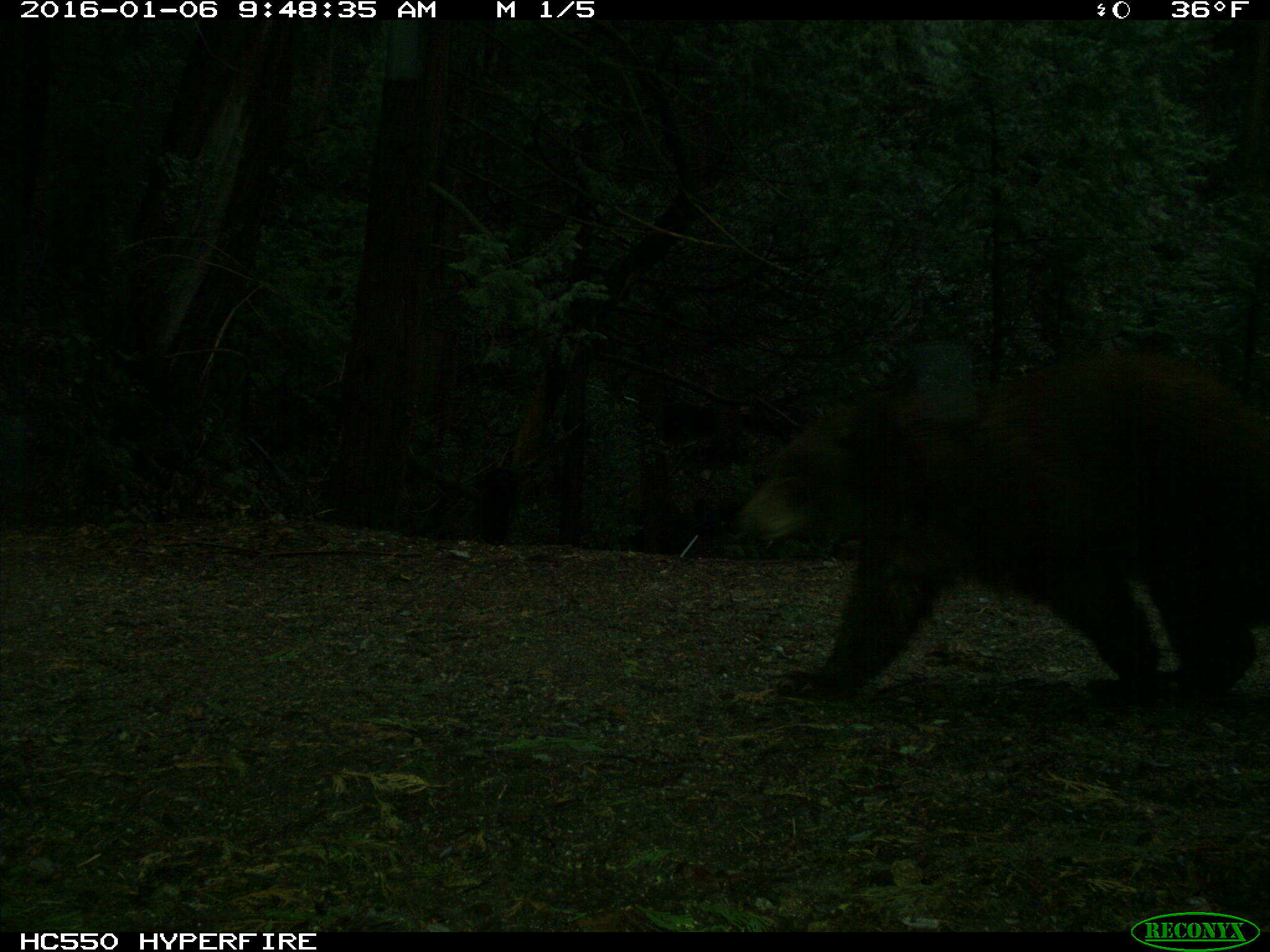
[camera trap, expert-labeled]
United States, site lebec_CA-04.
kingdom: Animalia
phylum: Chordata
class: Mammalia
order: Carnivora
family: Ursidae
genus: Ursus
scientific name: Ursus americanus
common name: american black bear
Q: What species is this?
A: Ursus americanus (american black bear).